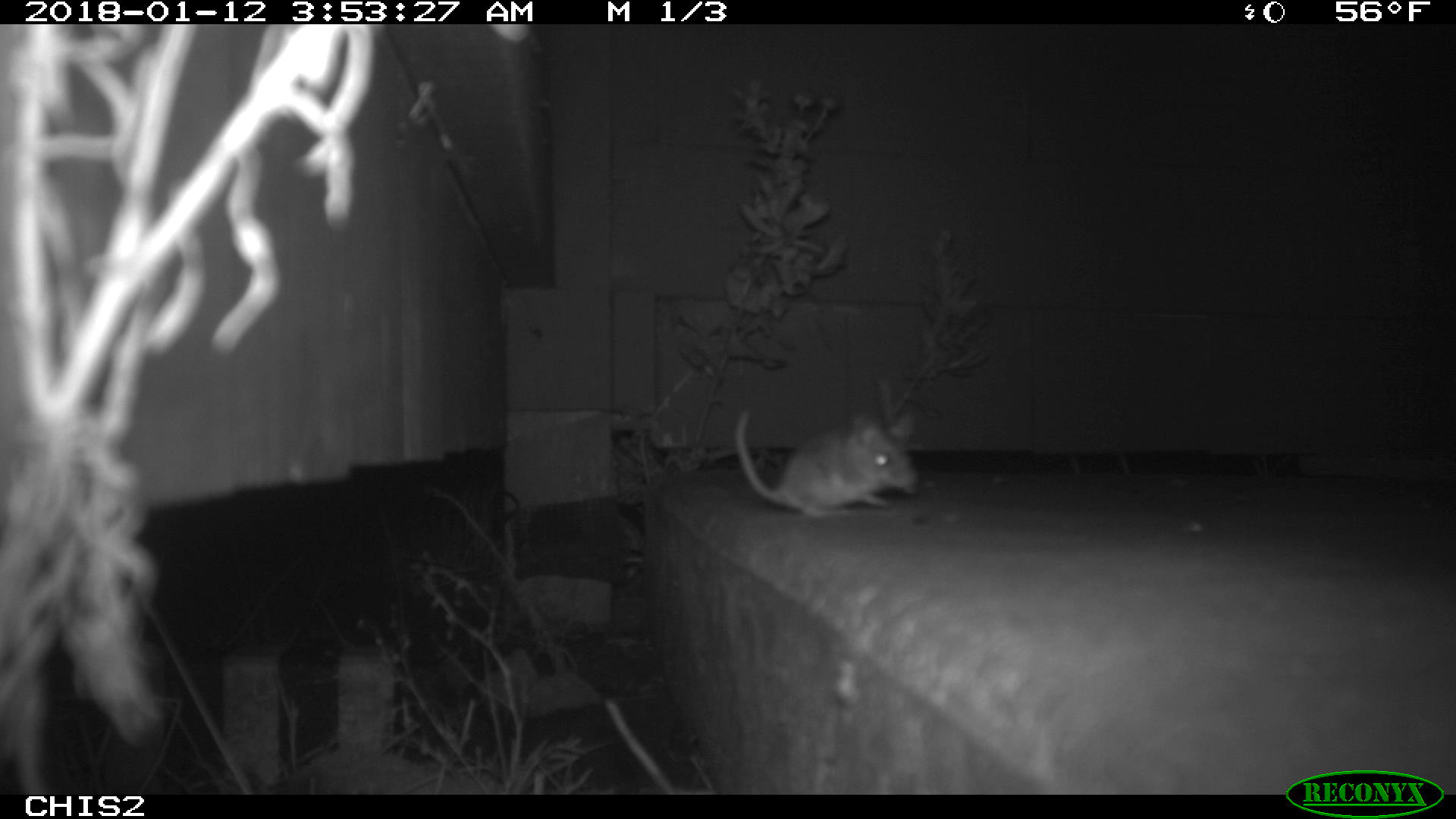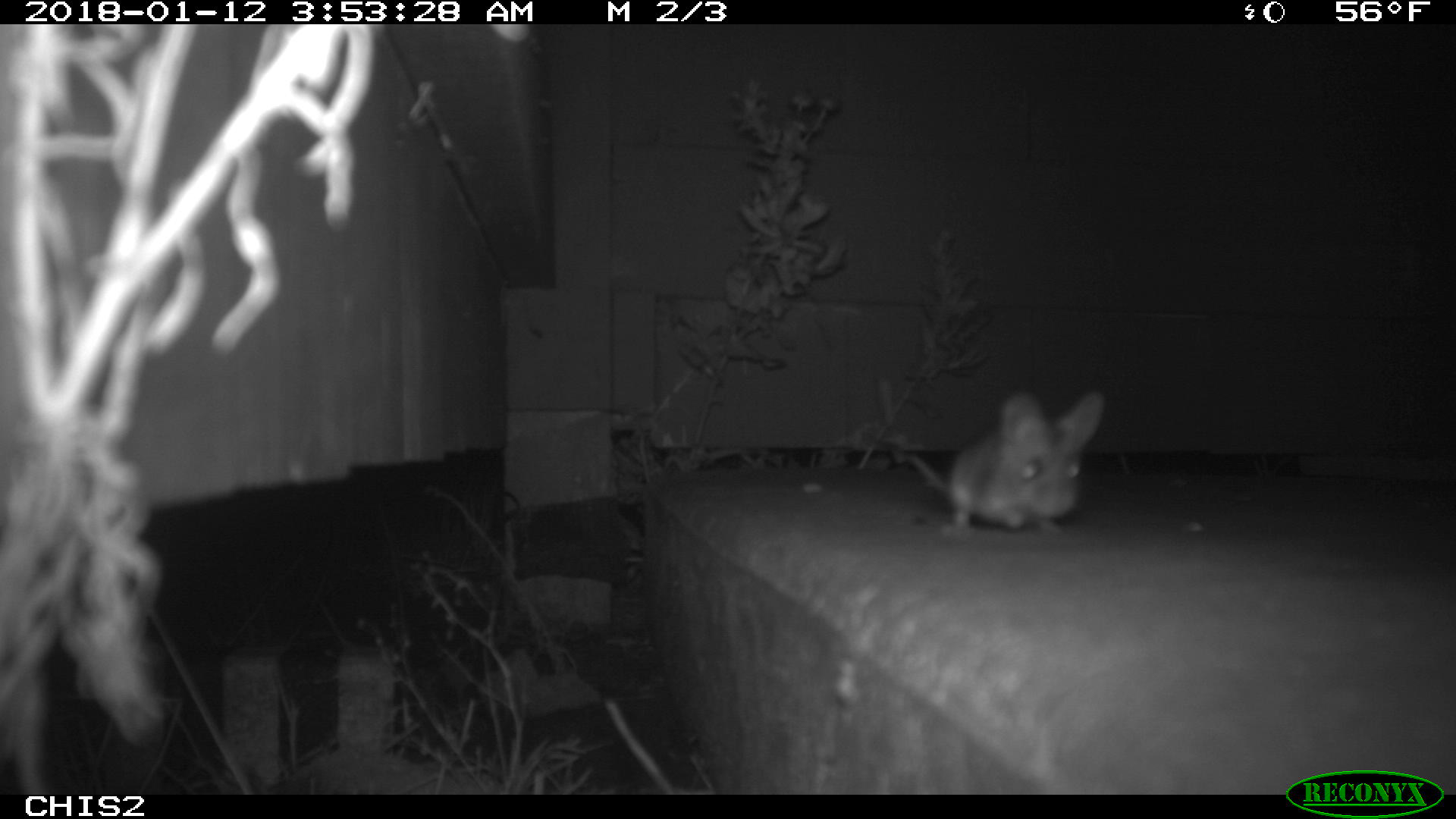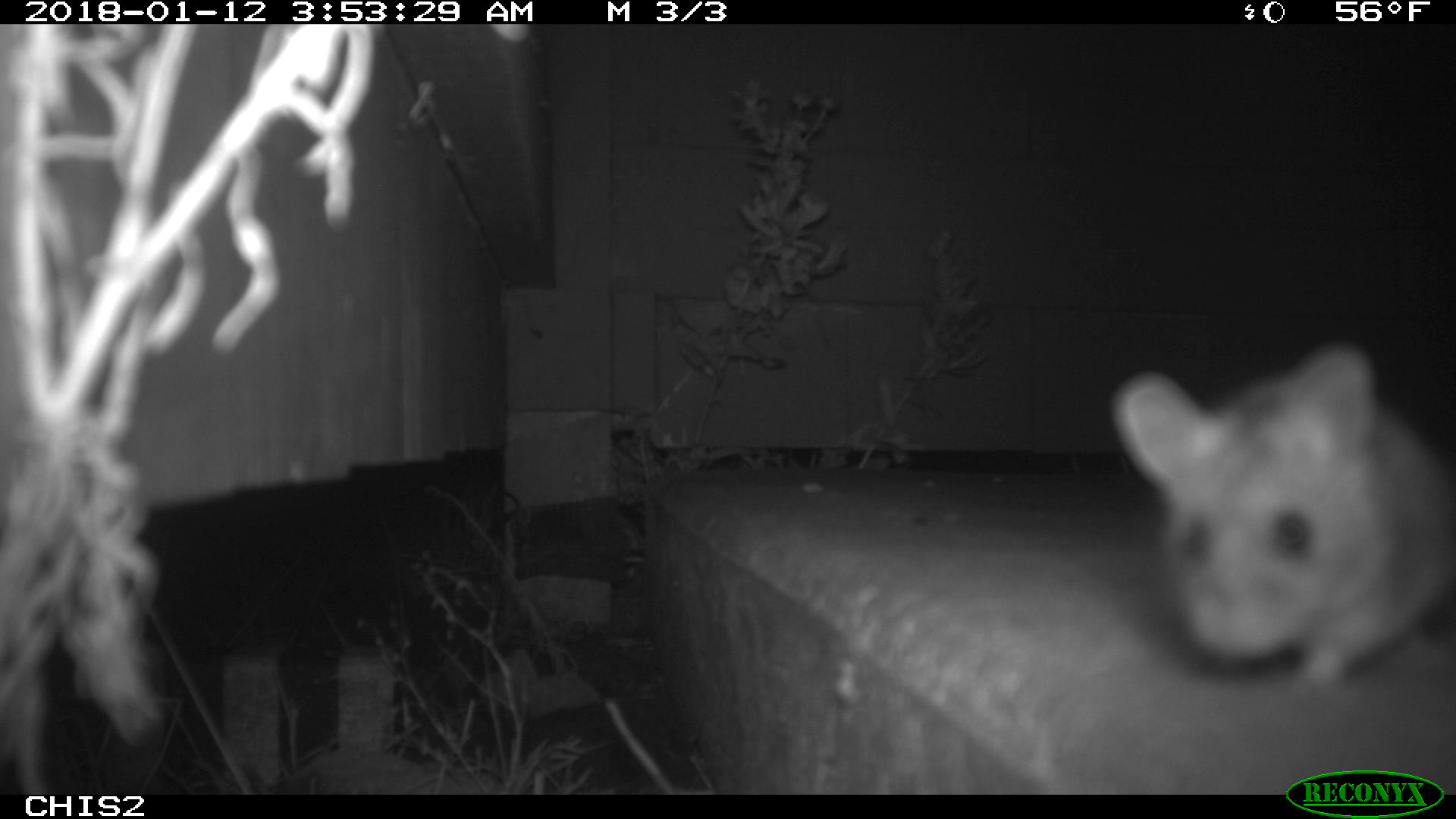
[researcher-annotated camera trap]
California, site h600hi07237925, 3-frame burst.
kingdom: Animalia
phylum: Chordata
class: Mammalia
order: Rodentia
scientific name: Rodentia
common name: rodent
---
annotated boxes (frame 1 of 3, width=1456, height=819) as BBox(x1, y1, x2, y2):
rodent: BBox(736, 411, 921, 519)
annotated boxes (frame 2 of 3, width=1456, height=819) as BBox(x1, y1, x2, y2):
rodent: BBox(905, 386, 1106, 543)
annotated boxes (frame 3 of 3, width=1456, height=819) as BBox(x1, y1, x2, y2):
rodent: BBox(1112, 309, 1451, 688)